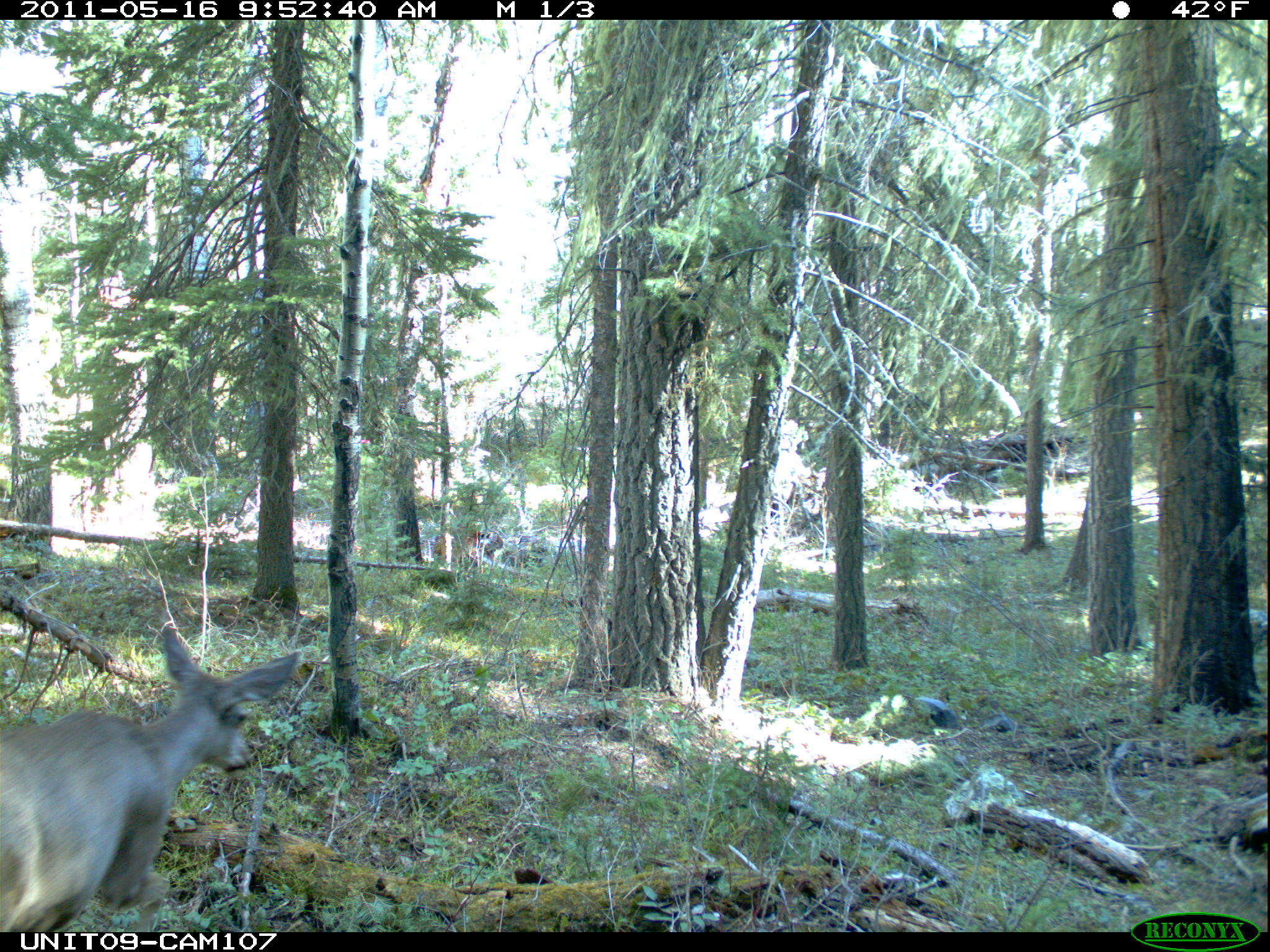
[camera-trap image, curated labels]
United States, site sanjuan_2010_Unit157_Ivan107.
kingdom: Animalia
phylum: Chordata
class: Mammalia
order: Artiodactyla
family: Cervidae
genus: Odocoileus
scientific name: Odocoileus hemionus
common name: mule deer